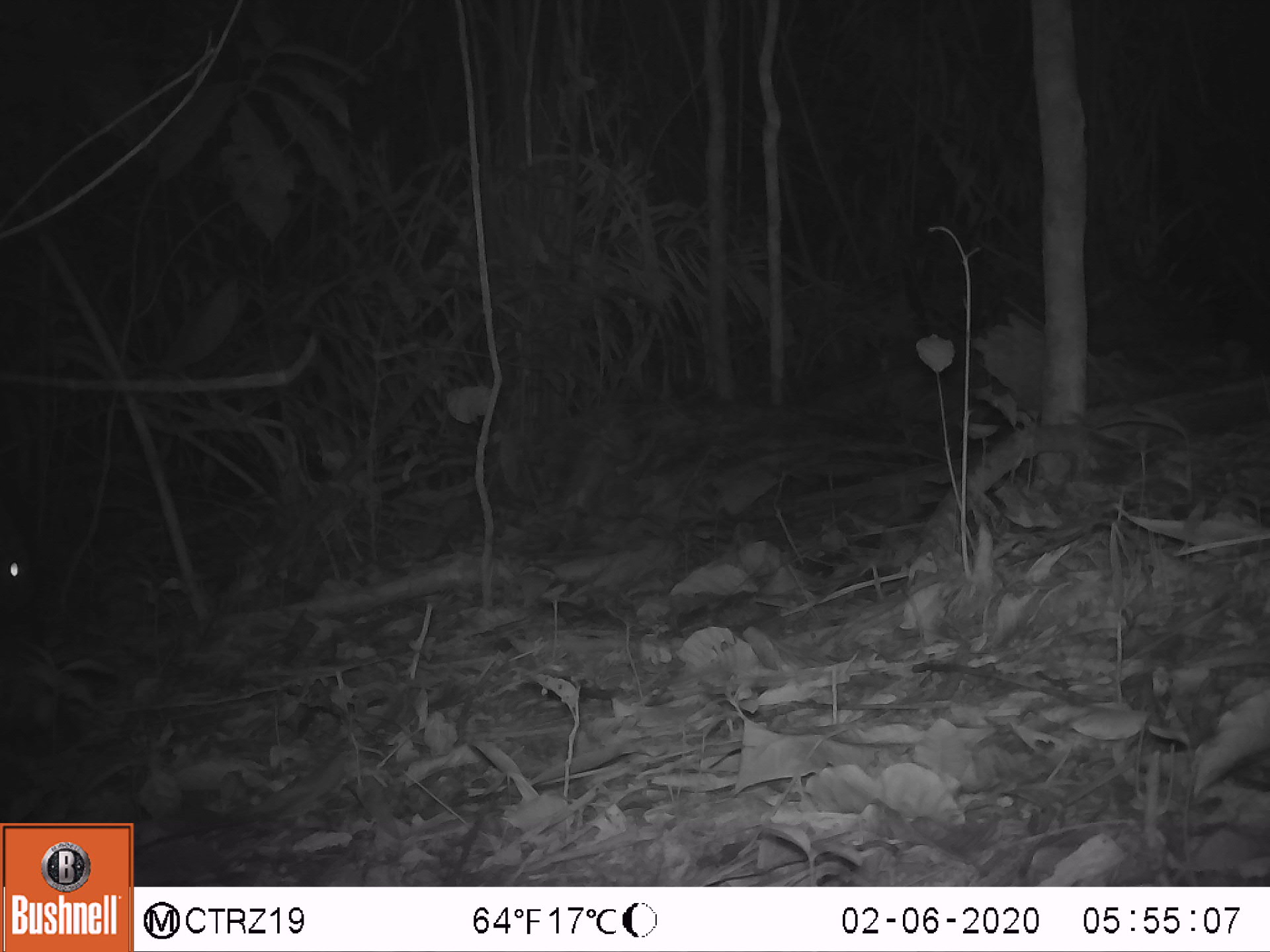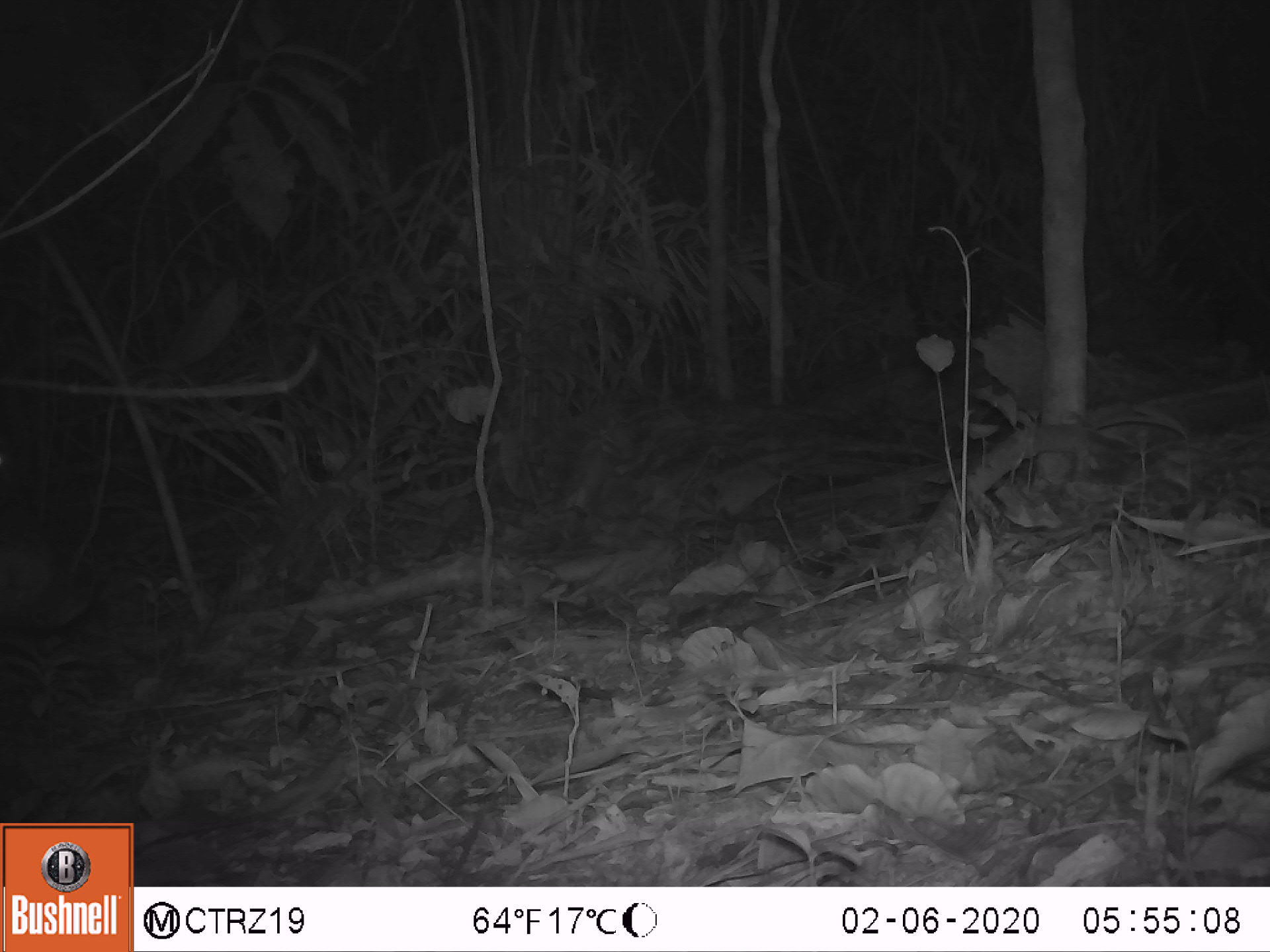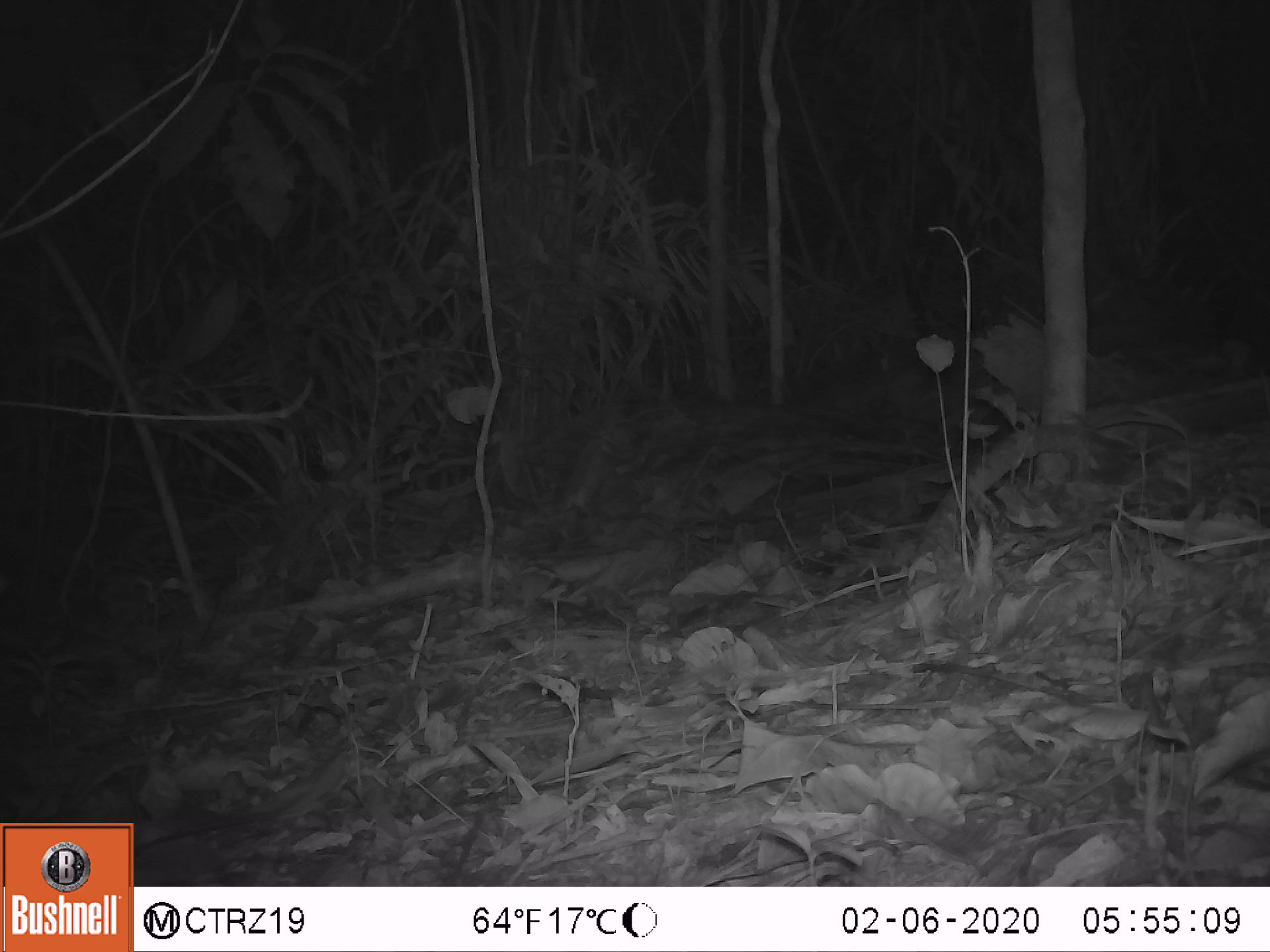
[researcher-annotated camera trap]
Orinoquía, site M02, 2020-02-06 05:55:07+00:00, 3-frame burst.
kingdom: Animalia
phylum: Chordata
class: Mammalia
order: Artiodactyla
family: Tayassuidae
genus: Tayassu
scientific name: Tayassu pecari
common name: white-lipped peccary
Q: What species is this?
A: White-lipped peccary (Tayassu pecari).